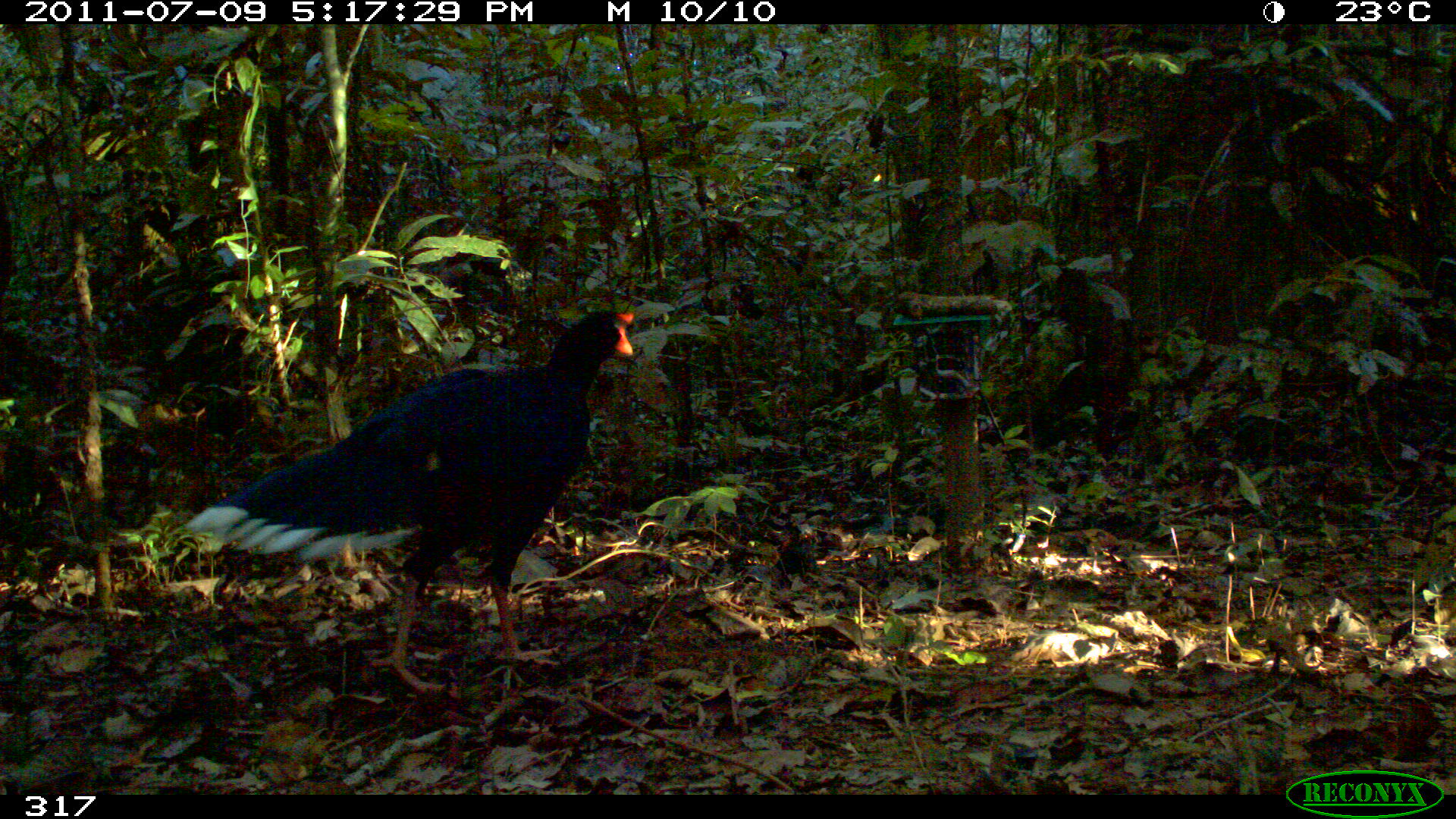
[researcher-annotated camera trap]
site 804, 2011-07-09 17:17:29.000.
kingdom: Animalia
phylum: Chordata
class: Aves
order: Galliformes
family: Cracidae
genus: Mitu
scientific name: Mitu tuberosum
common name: razor-billed curassow